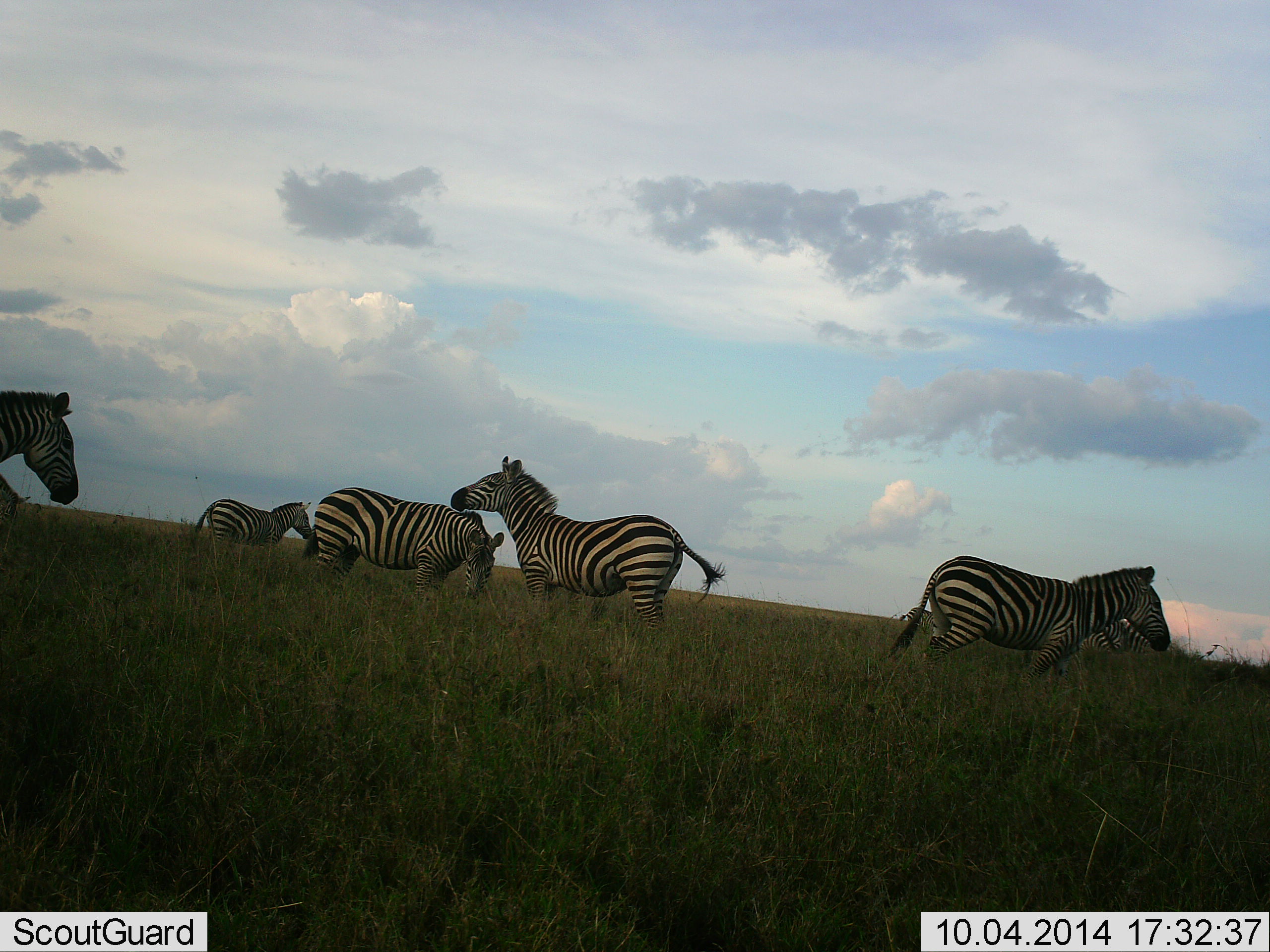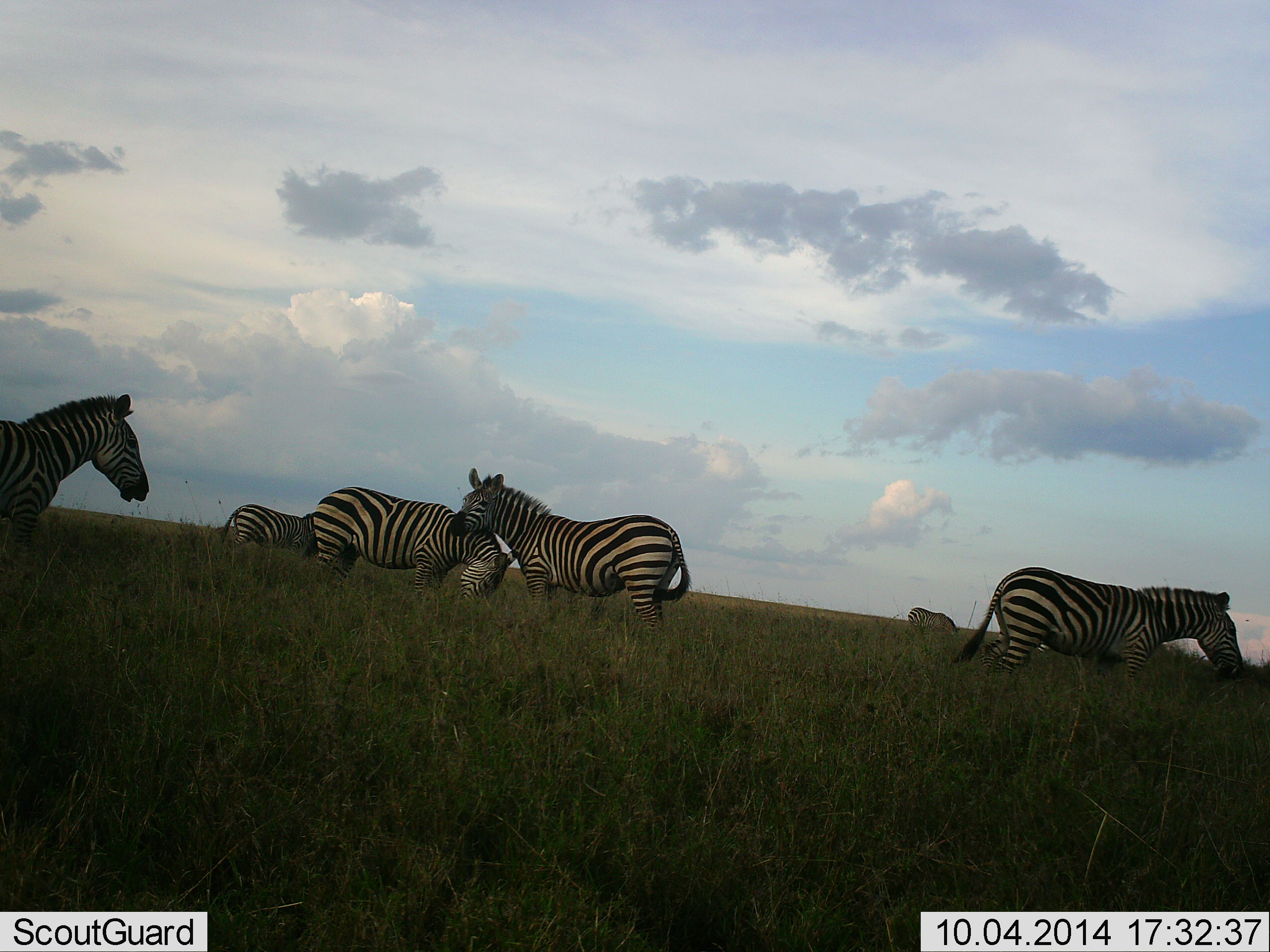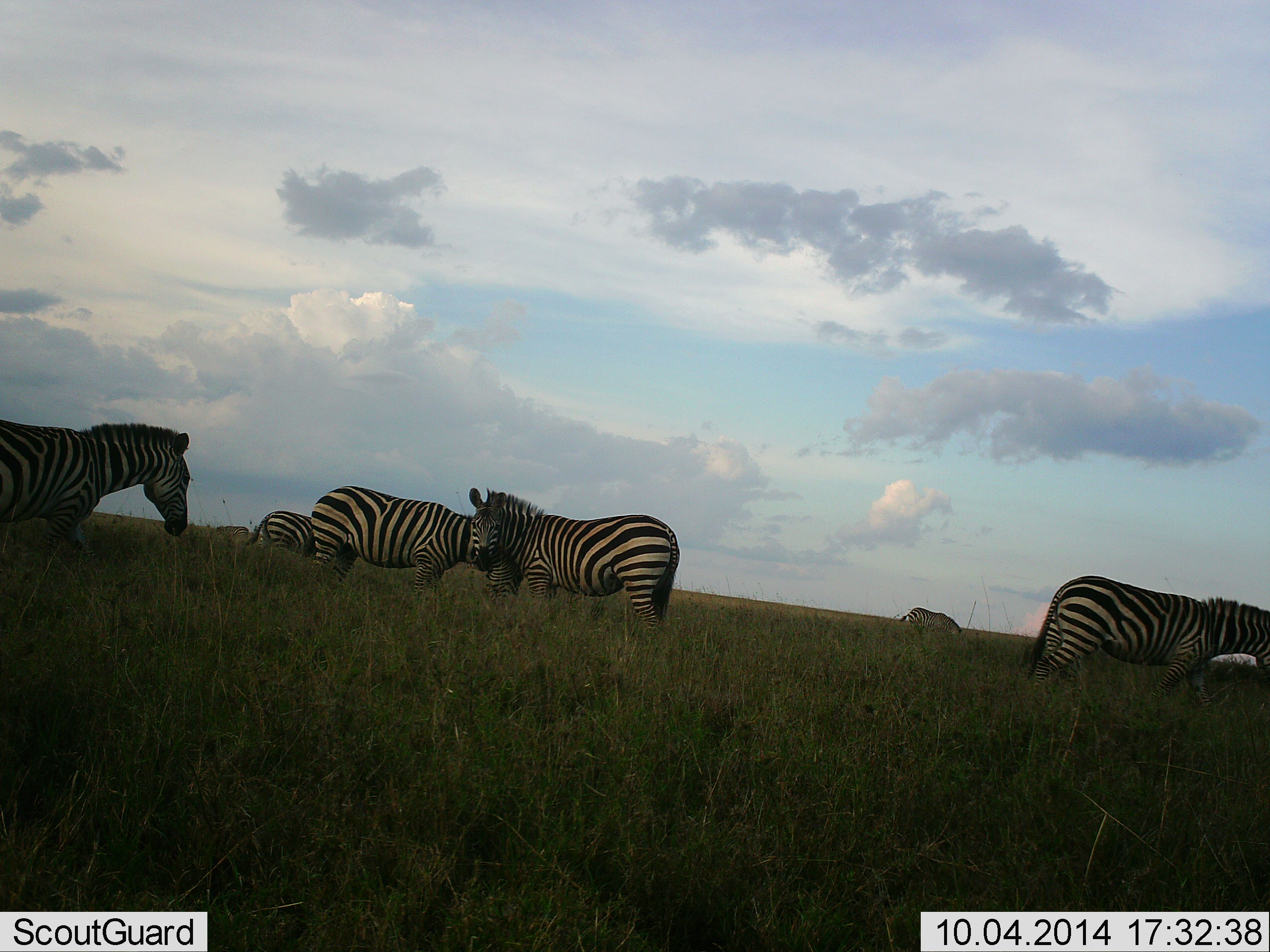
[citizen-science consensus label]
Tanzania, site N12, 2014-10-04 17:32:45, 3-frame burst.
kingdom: Animalia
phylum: Chordata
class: Mammalia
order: Perissodactyla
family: Equidae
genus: Equus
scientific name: Equus quagga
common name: plains zebra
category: zebra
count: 6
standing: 90%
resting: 10%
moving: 30%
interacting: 20%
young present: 0%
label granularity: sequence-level